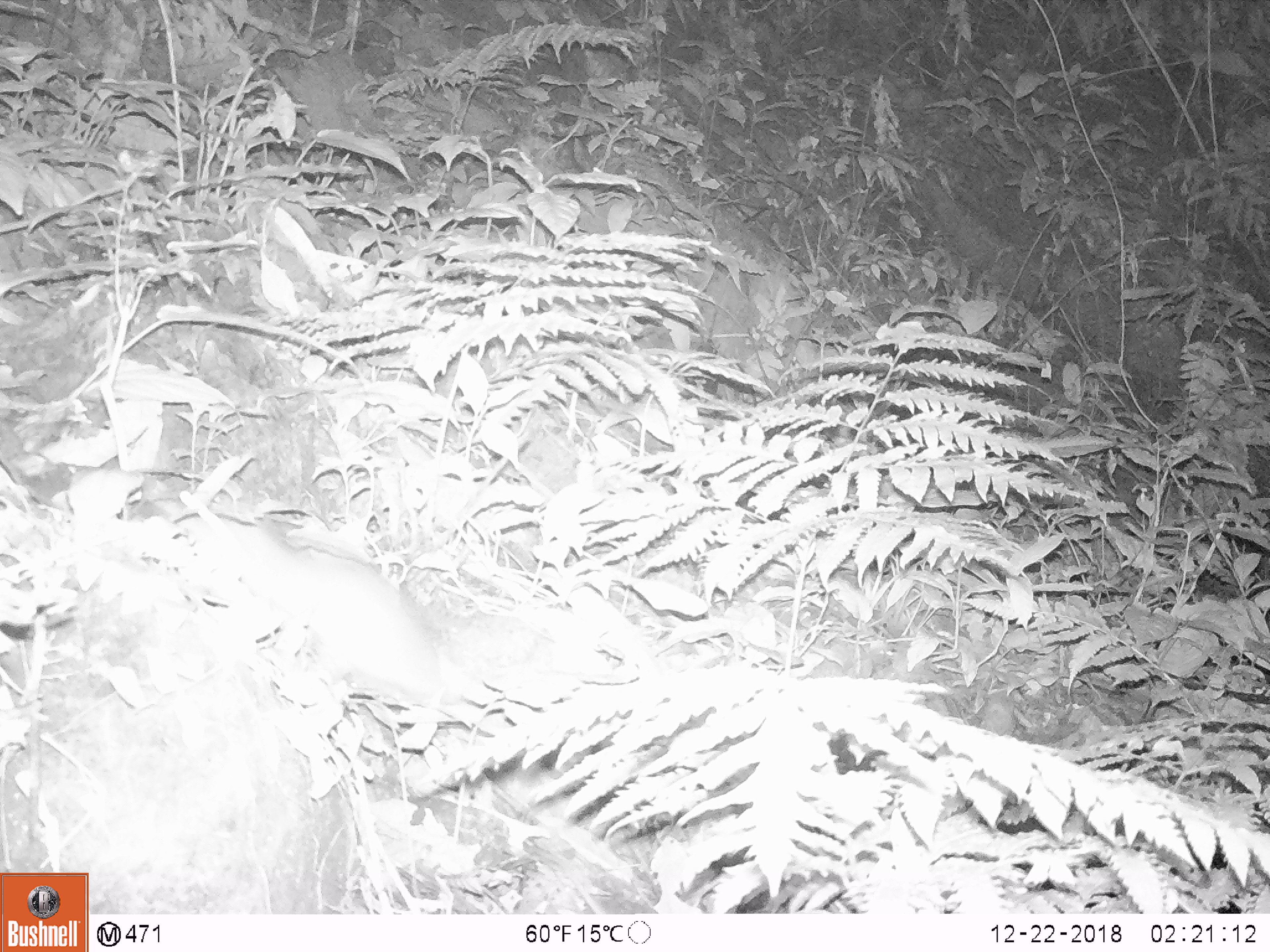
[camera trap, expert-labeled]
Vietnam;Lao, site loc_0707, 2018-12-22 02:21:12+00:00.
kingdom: Animalia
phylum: Chordata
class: Mammalia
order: Rodentia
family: Muridae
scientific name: Muridae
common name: old-world mice and rats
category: unidentified murid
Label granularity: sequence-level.